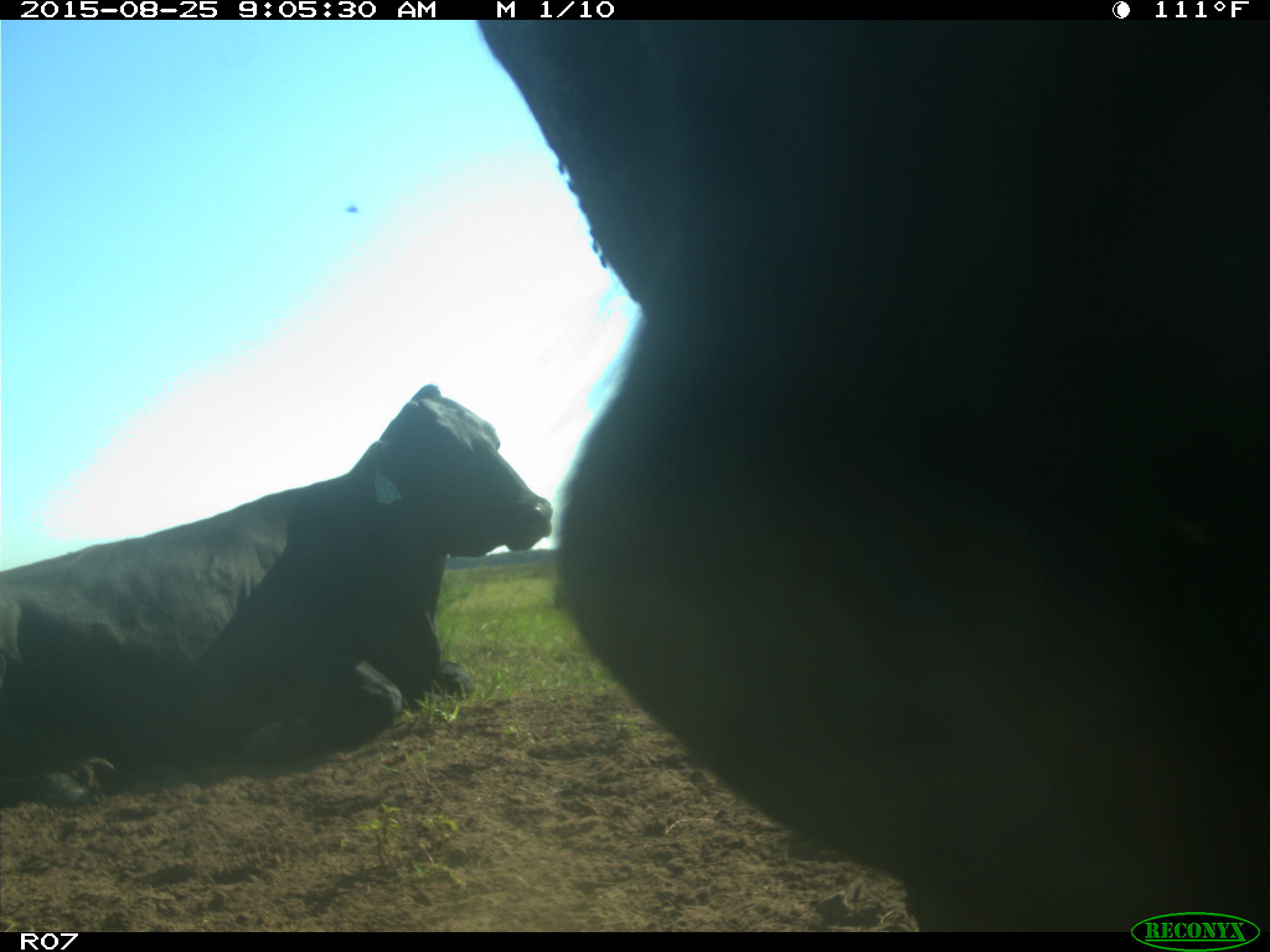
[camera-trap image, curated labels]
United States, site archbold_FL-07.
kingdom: Animalia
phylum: Chordata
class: Mammalia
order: Artiodactyla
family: Bovidae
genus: Bos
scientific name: Bos taurus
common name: domestic cow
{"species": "Bos taurus (domestic cow)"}